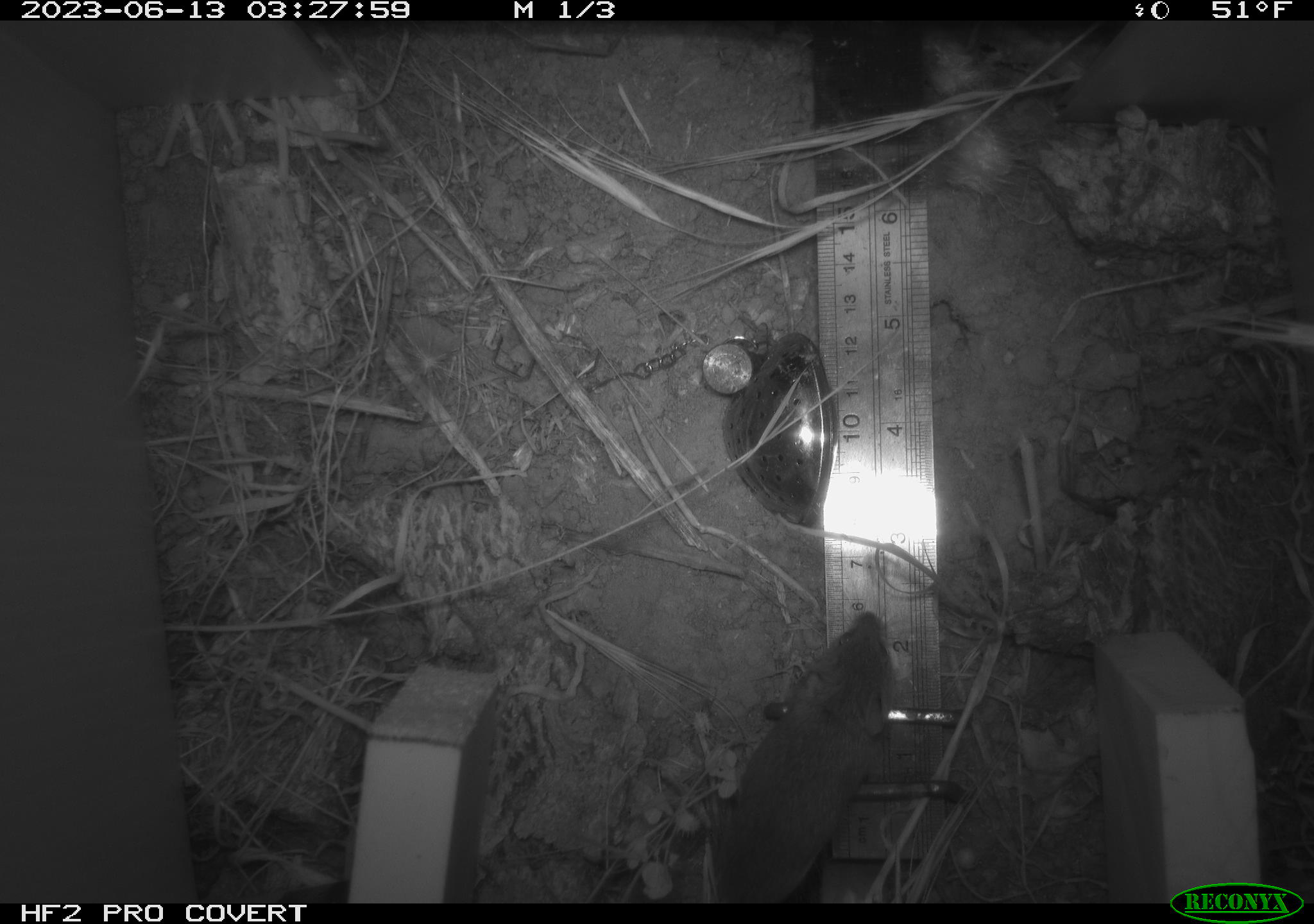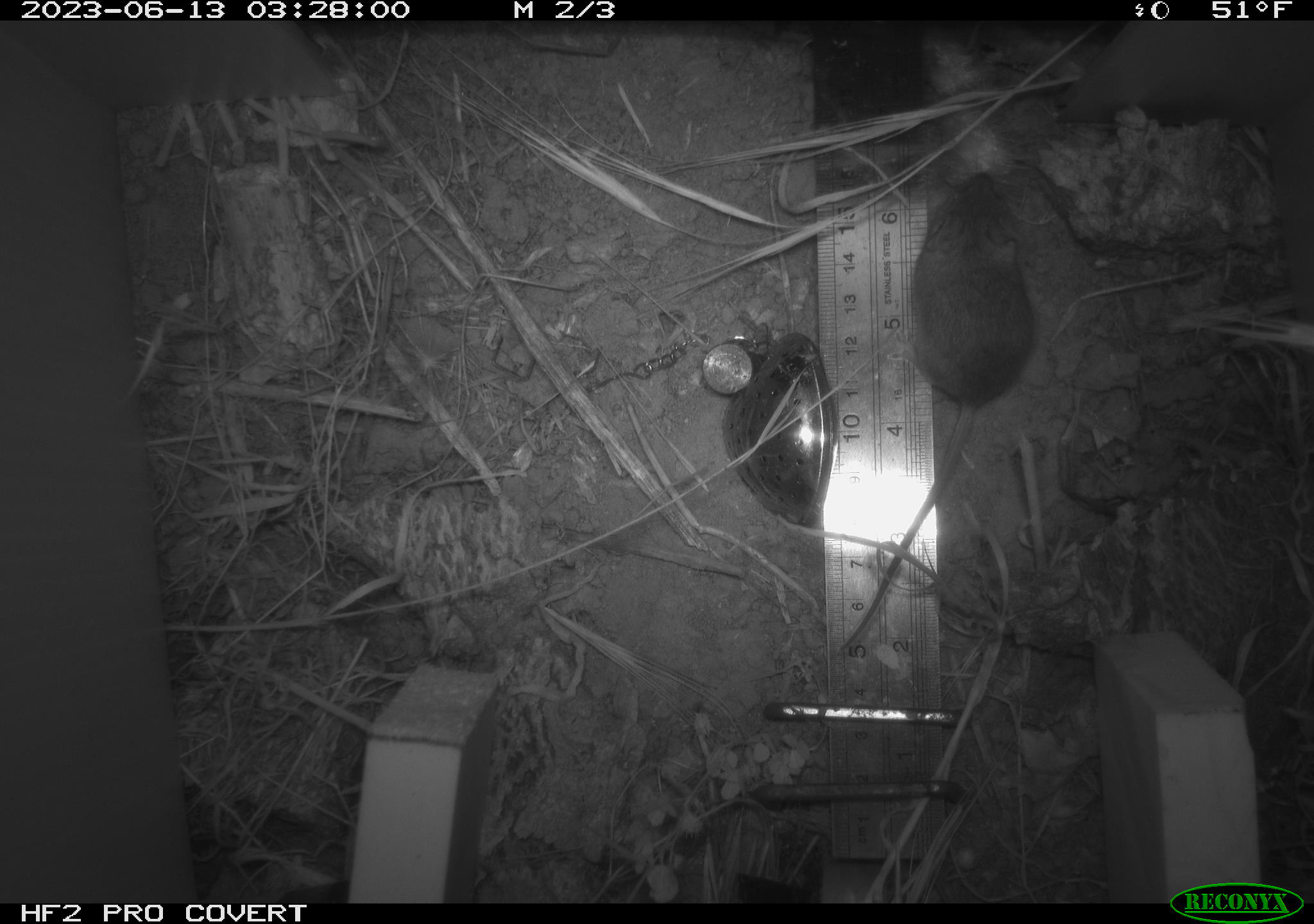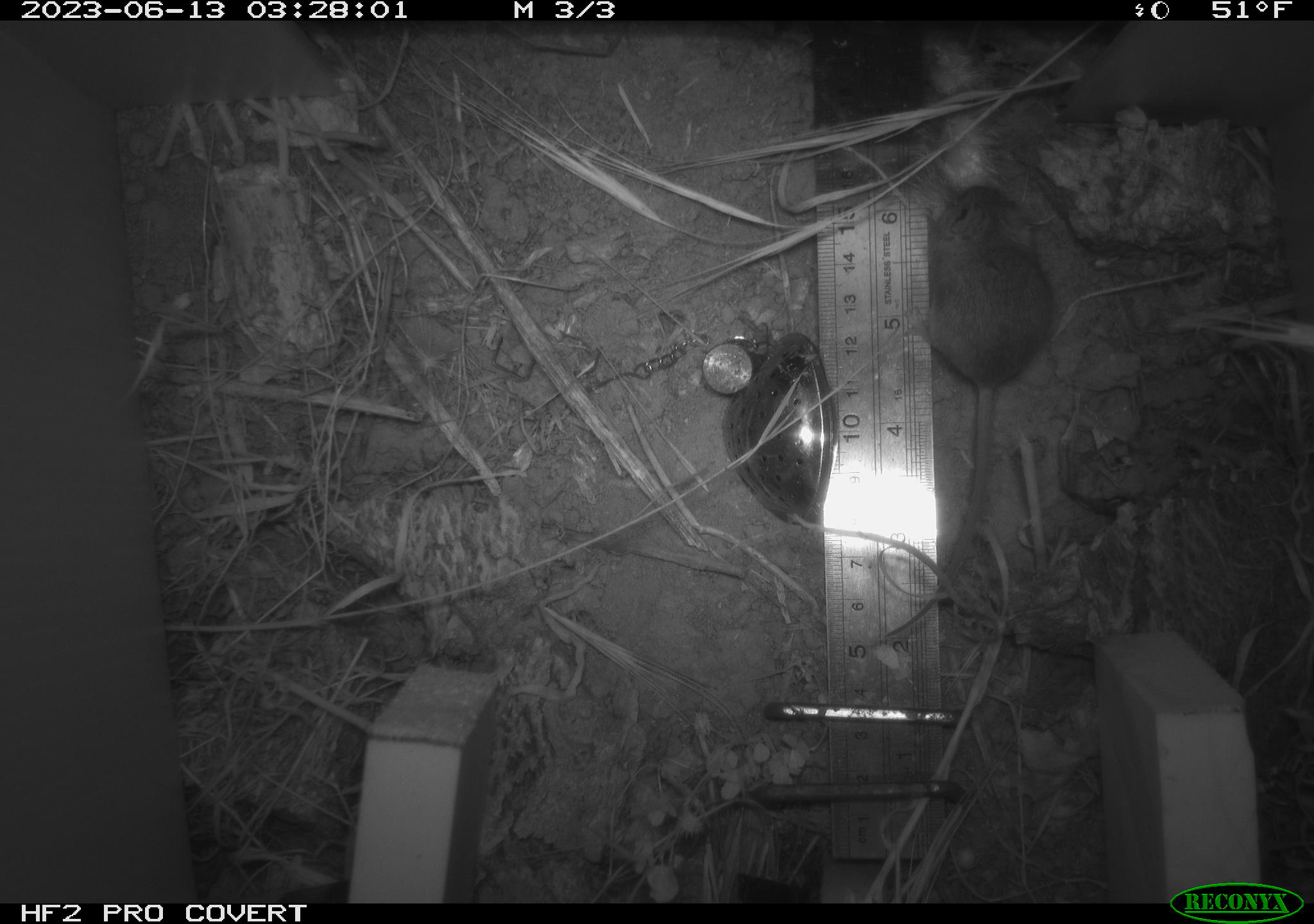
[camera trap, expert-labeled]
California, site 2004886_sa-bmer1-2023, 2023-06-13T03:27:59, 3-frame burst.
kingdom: Animalia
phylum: Chordata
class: Mammalia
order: Rodentia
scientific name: Rodentia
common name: mouse species